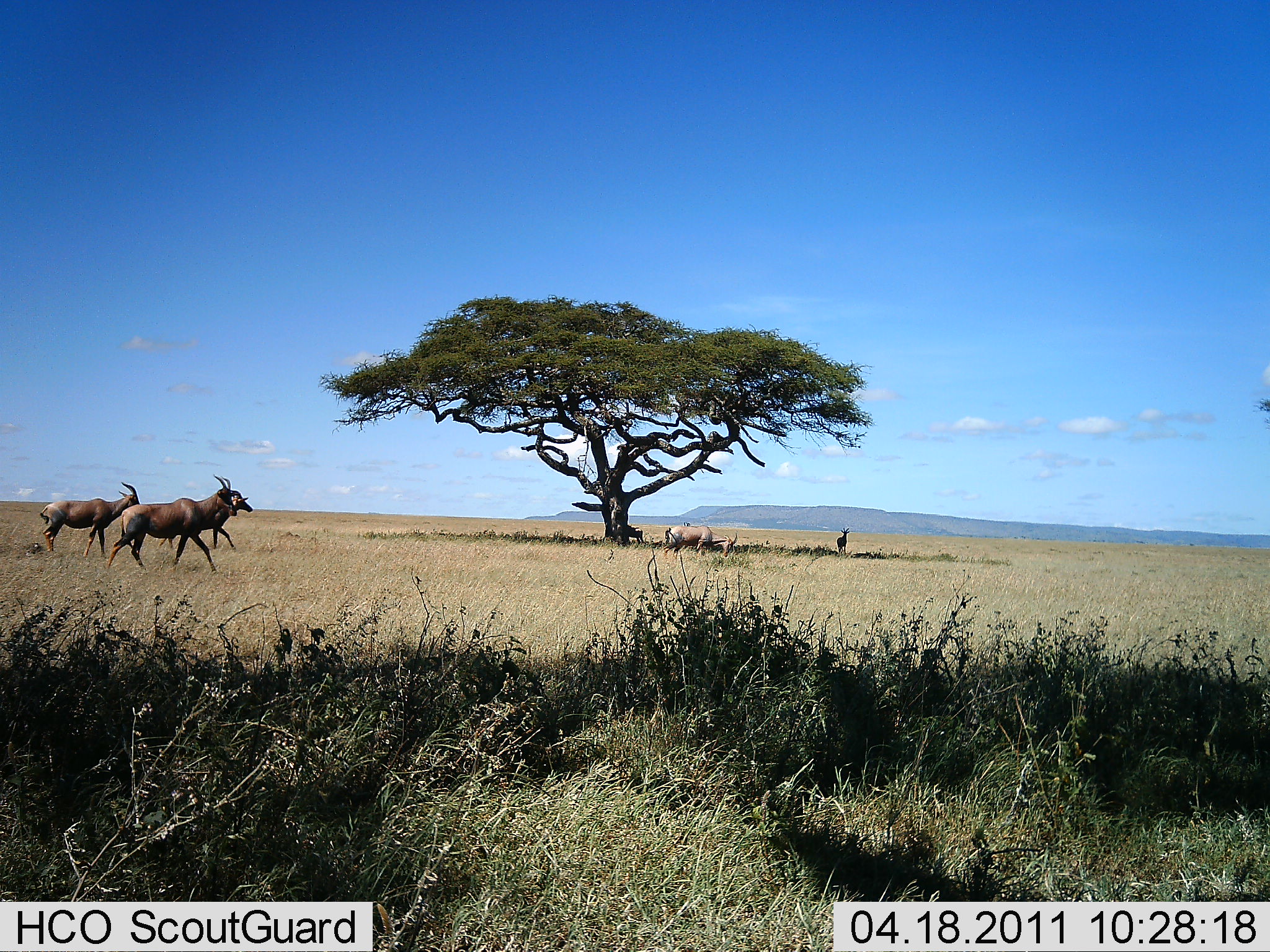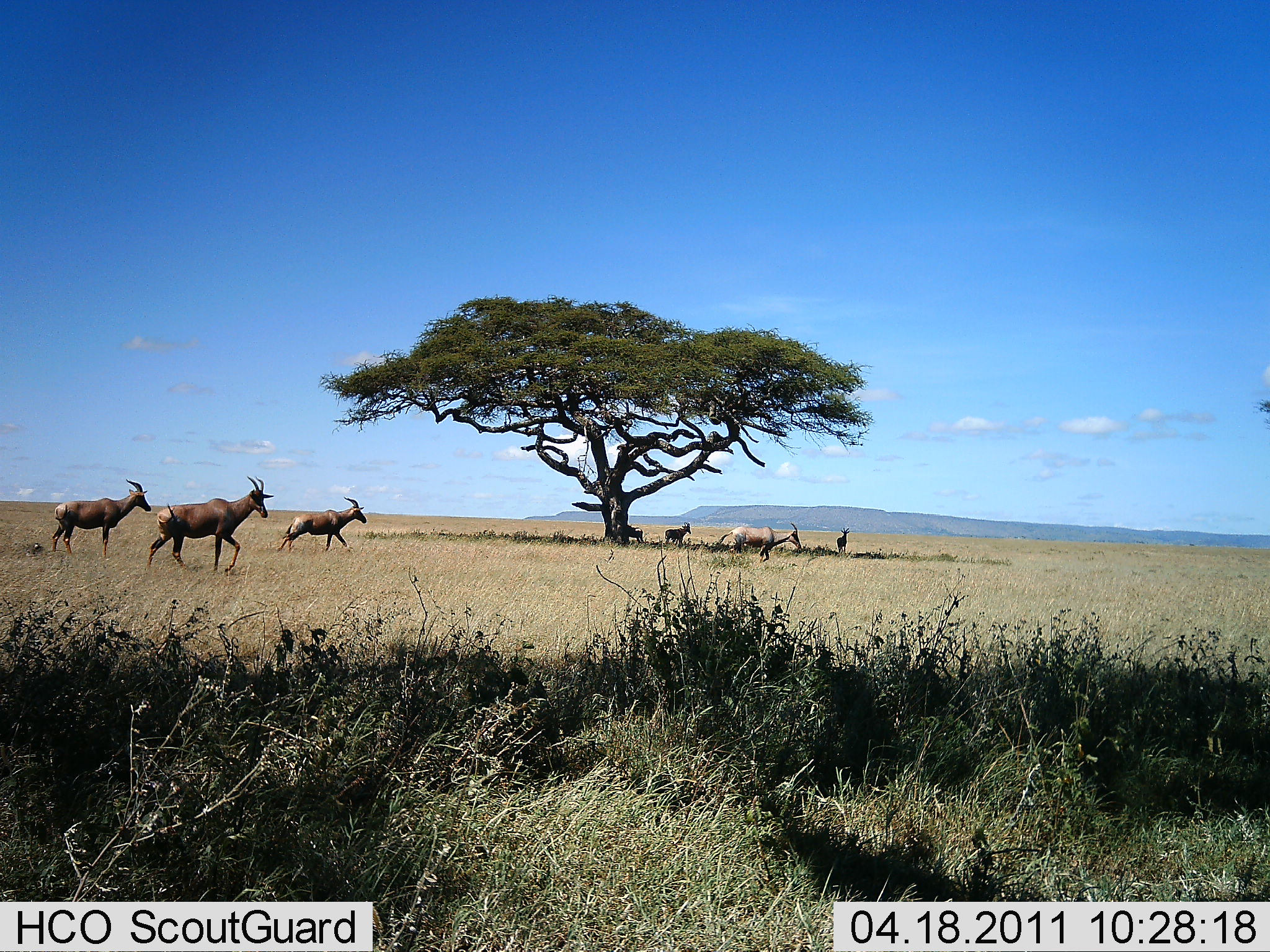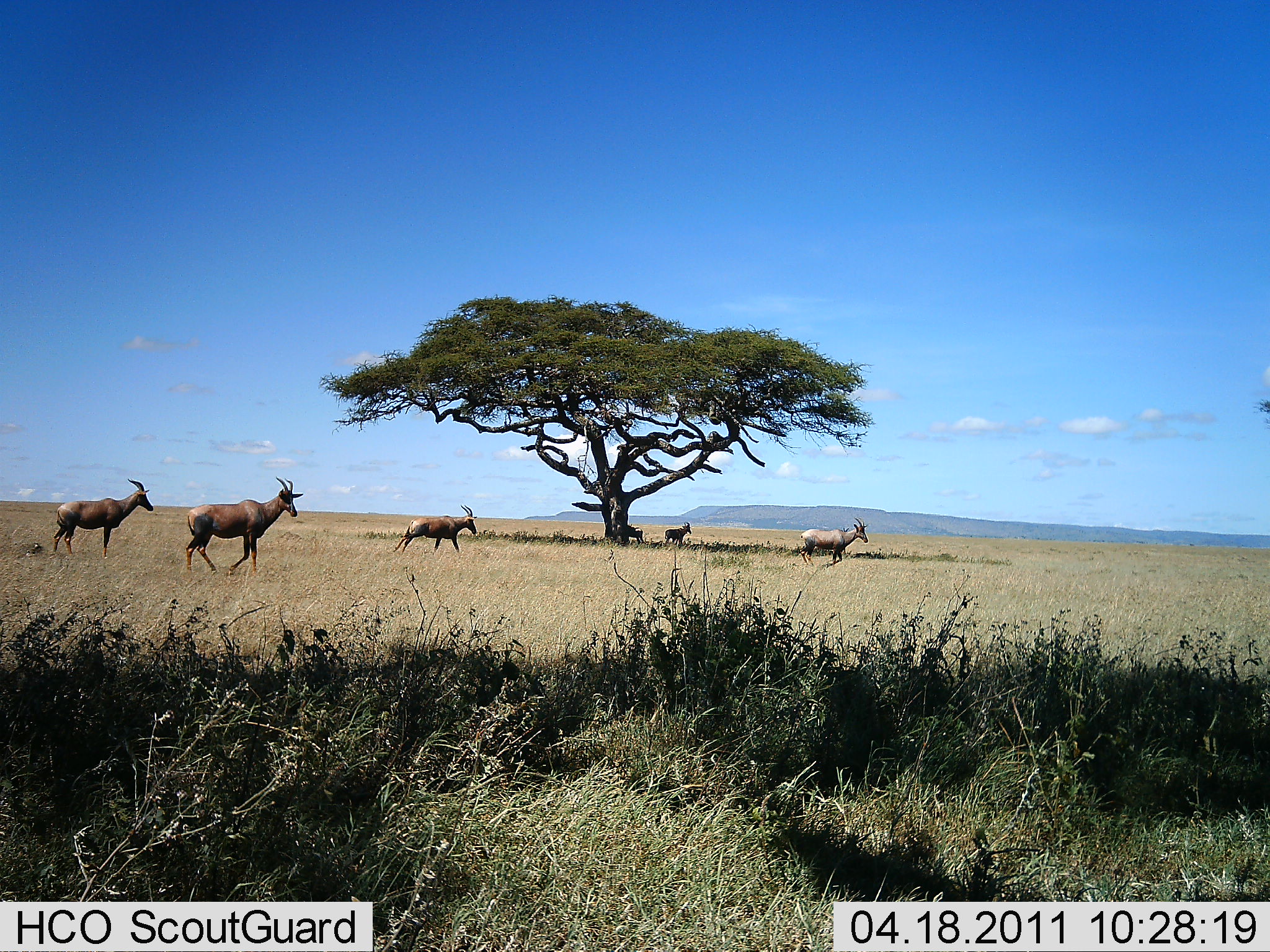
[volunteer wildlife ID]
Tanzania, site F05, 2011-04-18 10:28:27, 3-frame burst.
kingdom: Animalia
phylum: Chordata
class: Mammalia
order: Artiodactyla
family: Bovidae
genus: Damaliscus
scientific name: Damaliscus lunatus jimela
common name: topi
Topi (Damaliscus lunatus jimela), count 6. Behavior (volunteer vote fractions): standing 20%, resting 20%, moving 100%, interacting 0%. Young present (vote fraction): 0%. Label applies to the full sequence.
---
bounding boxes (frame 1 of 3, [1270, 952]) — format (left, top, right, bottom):
animal: (107, 474, 236, 573); (38, 482, 139, 559); (157, 490, 253, 550); (665, 525, 738, 560); (836, 528, 850, 555); (628, 525, 644, 545)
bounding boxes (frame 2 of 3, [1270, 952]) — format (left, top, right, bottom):
animal: (145, 477, 274, 575); (50, 479, 153, 556); (277, 496, 366, 555); (718, 522, 801, 562); (665, 521, 691, 546); (835, 528, 850, 555); (628, 525, 643, 543)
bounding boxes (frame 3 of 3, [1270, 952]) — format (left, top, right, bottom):
animal: (184, 475, 304, 574); (52, 478, 154, 558); (393, 504, 477, 555); (799, 518, 869, 569); (664, 522, 691, 547); (628, 525, 643, 545)